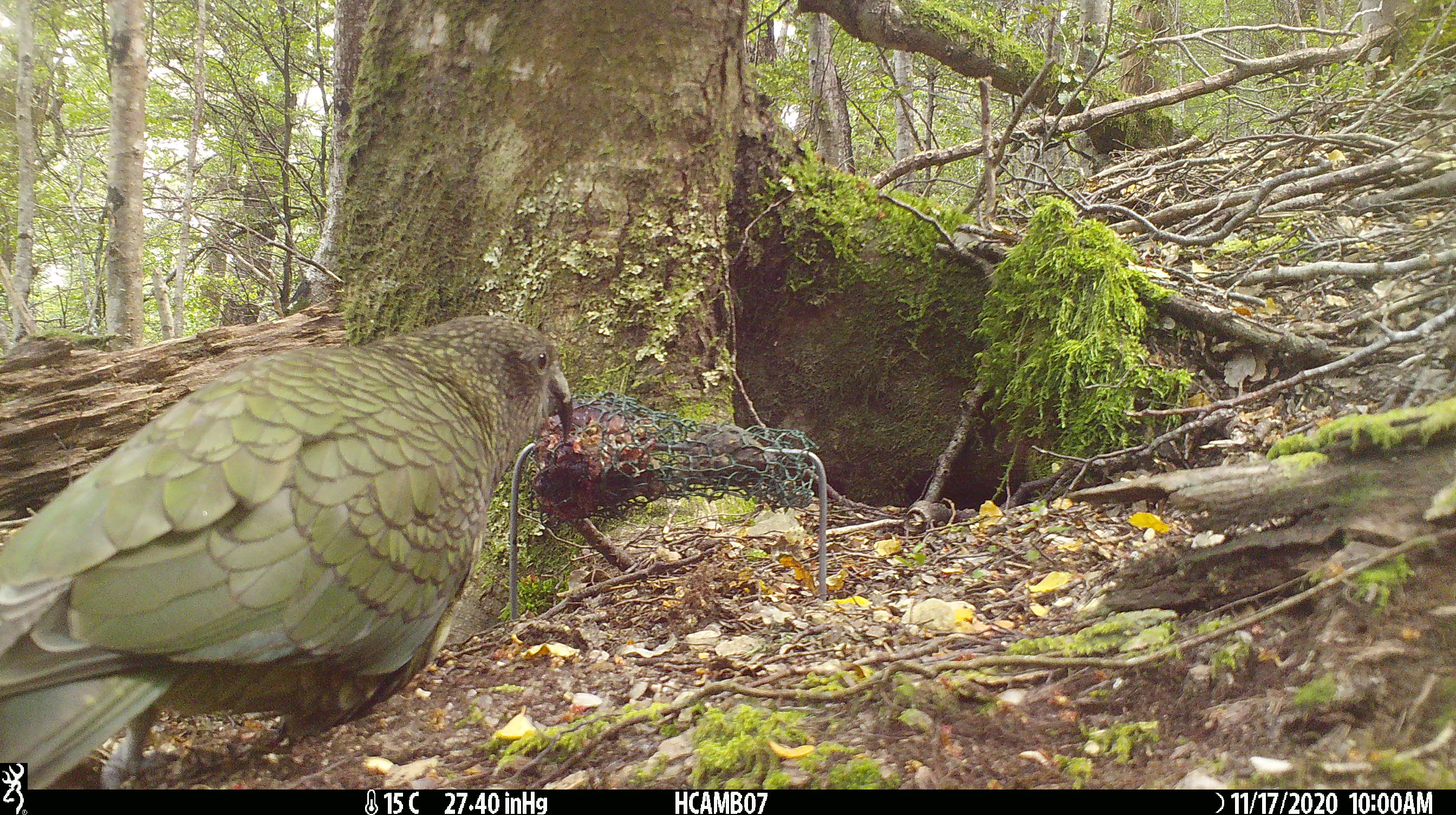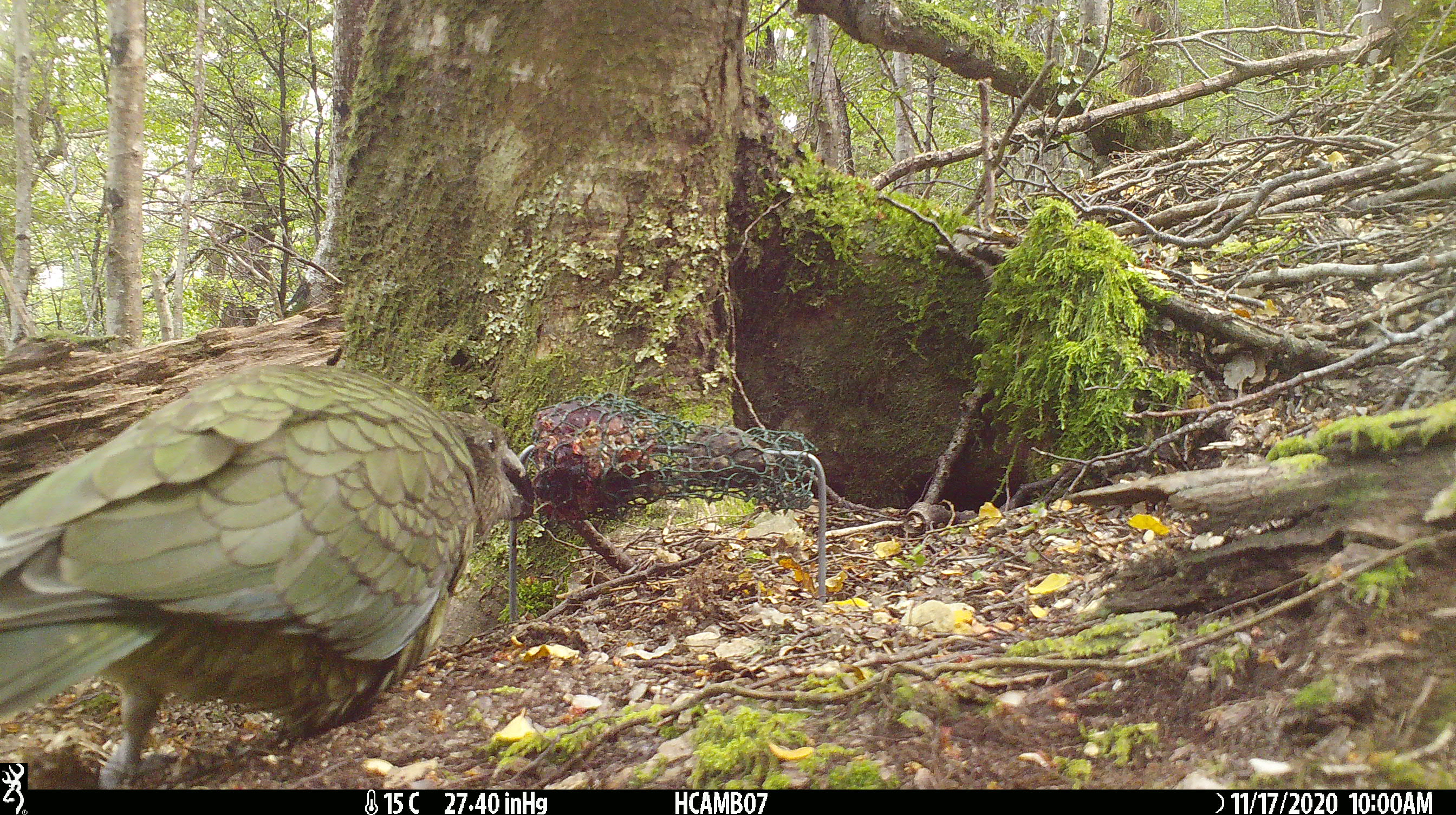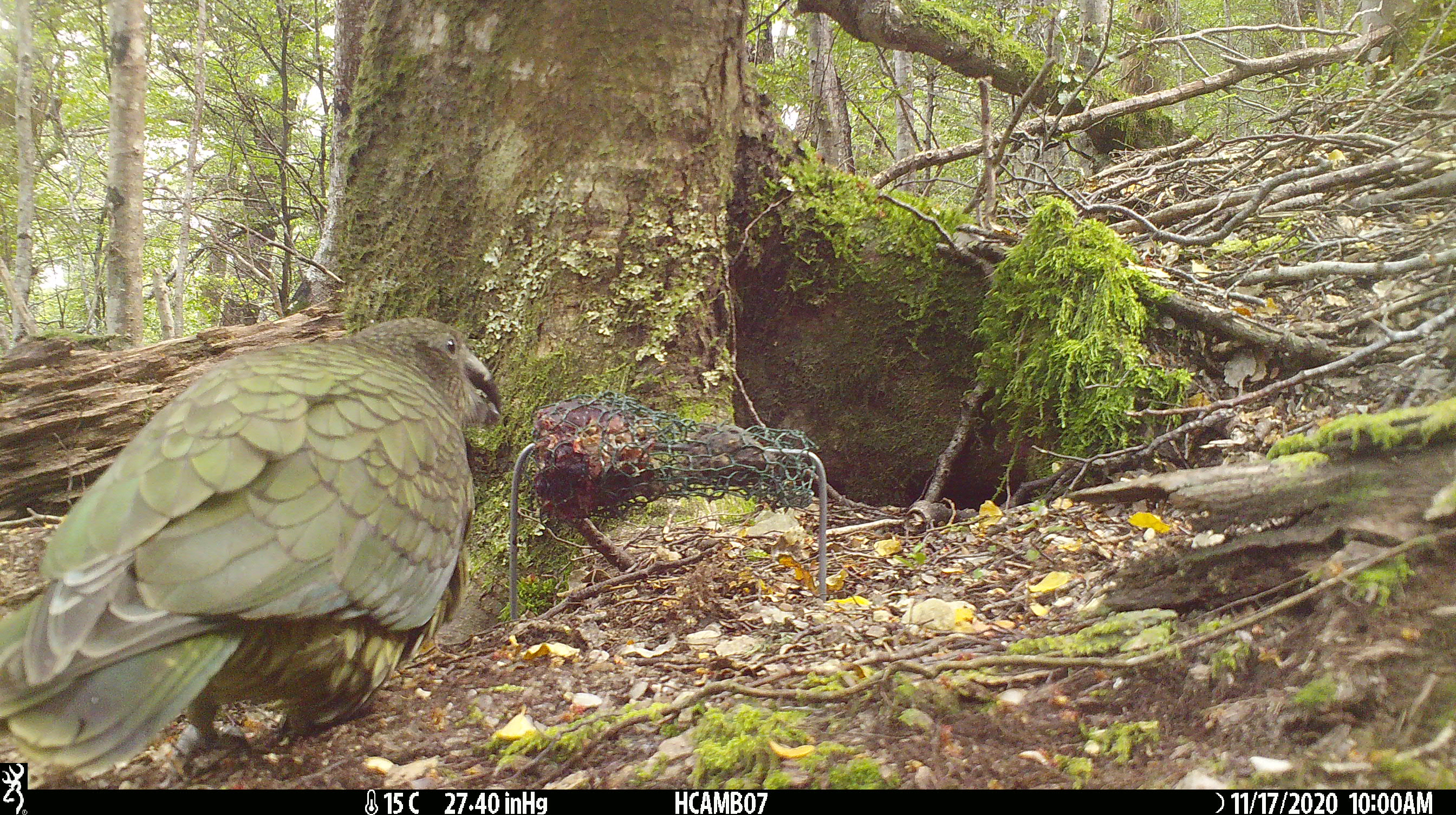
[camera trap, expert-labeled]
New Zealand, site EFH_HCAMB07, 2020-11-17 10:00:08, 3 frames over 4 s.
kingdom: Animalia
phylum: Chordata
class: Aves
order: Psittaciformes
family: Strigopidae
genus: Nestor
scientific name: Nestor notabilis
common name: kea